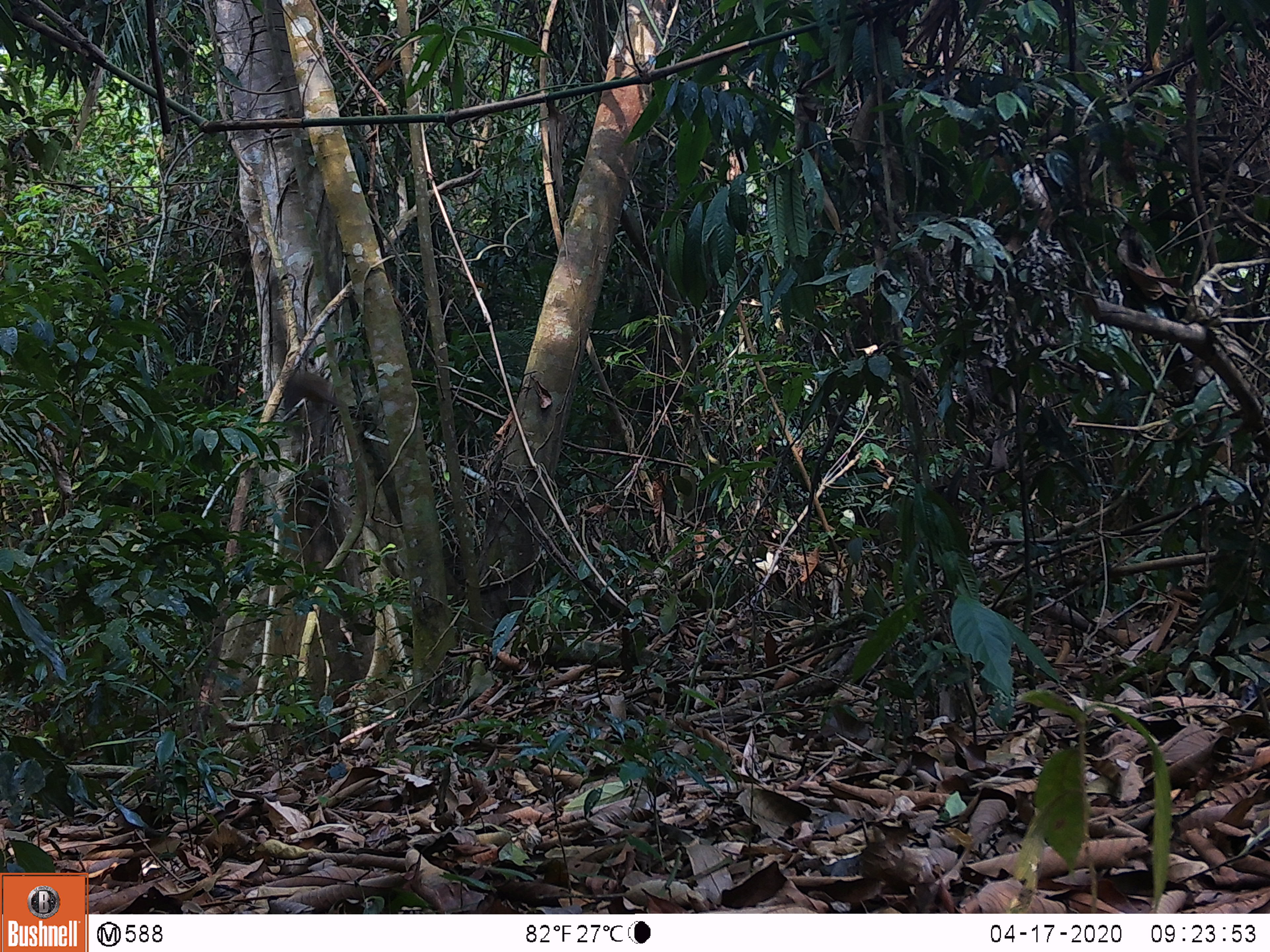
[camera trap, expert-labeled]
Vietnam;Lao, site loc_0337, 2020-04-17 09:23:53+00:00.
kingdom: Animalia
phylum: Chordata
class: Aves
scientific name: Aves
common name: bird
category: unidentified bird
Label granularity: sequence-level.